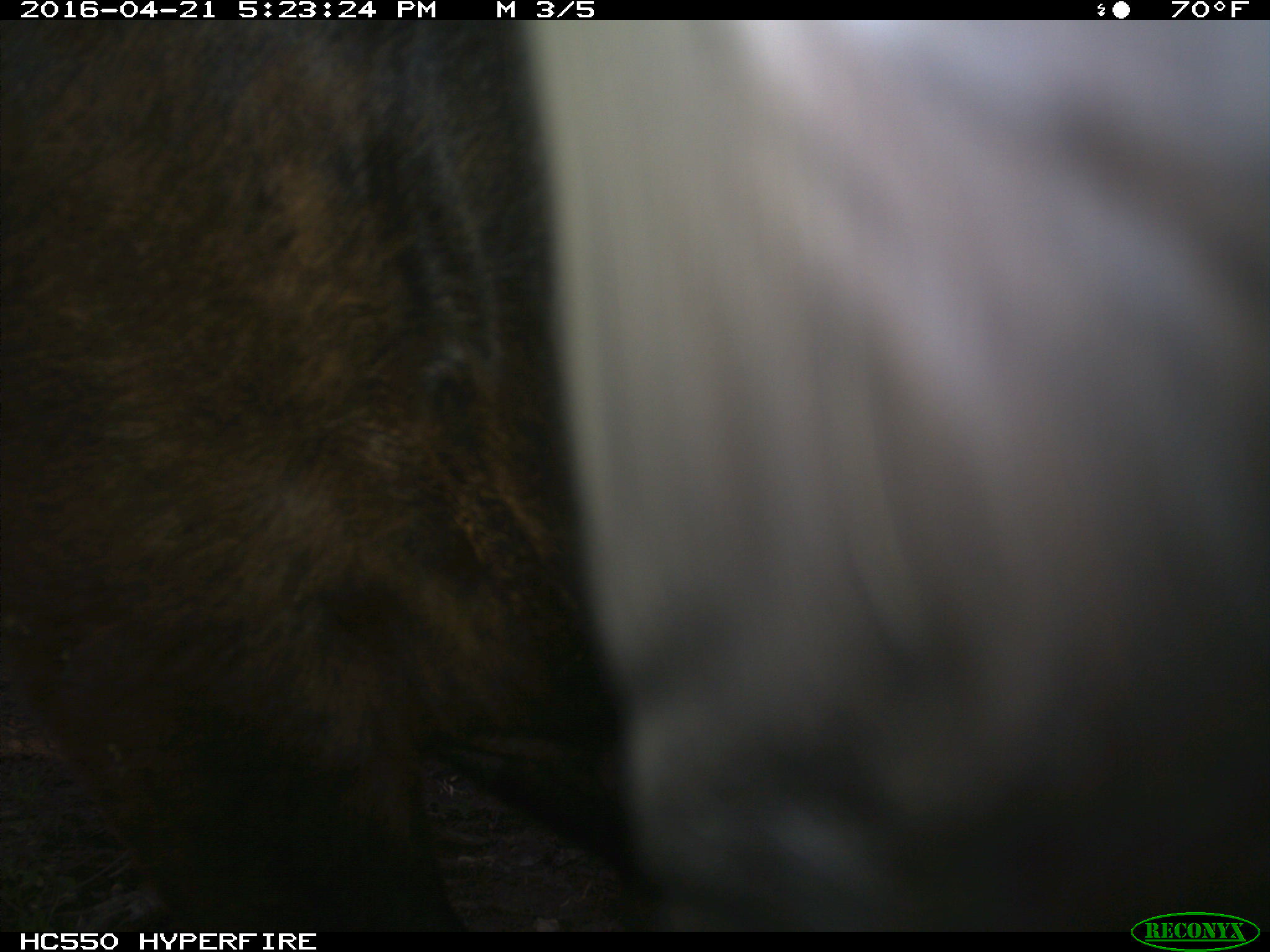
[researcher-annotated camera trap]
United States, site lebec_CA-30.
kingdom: Animalia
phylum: Chordata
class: Mammalia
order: Artiodactyla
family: Bovidae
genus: Bos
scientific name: Bos taurus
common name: domestic cow